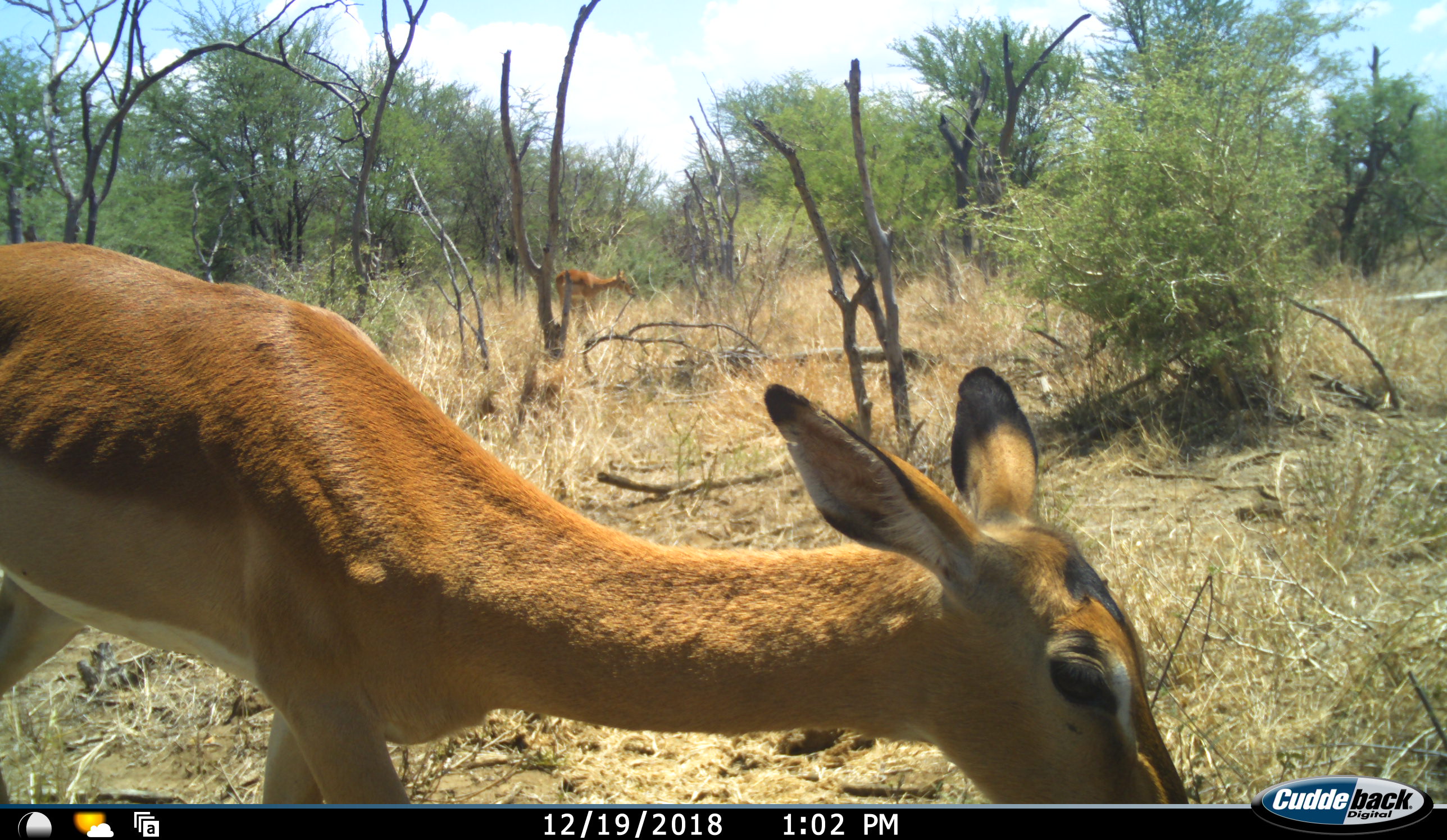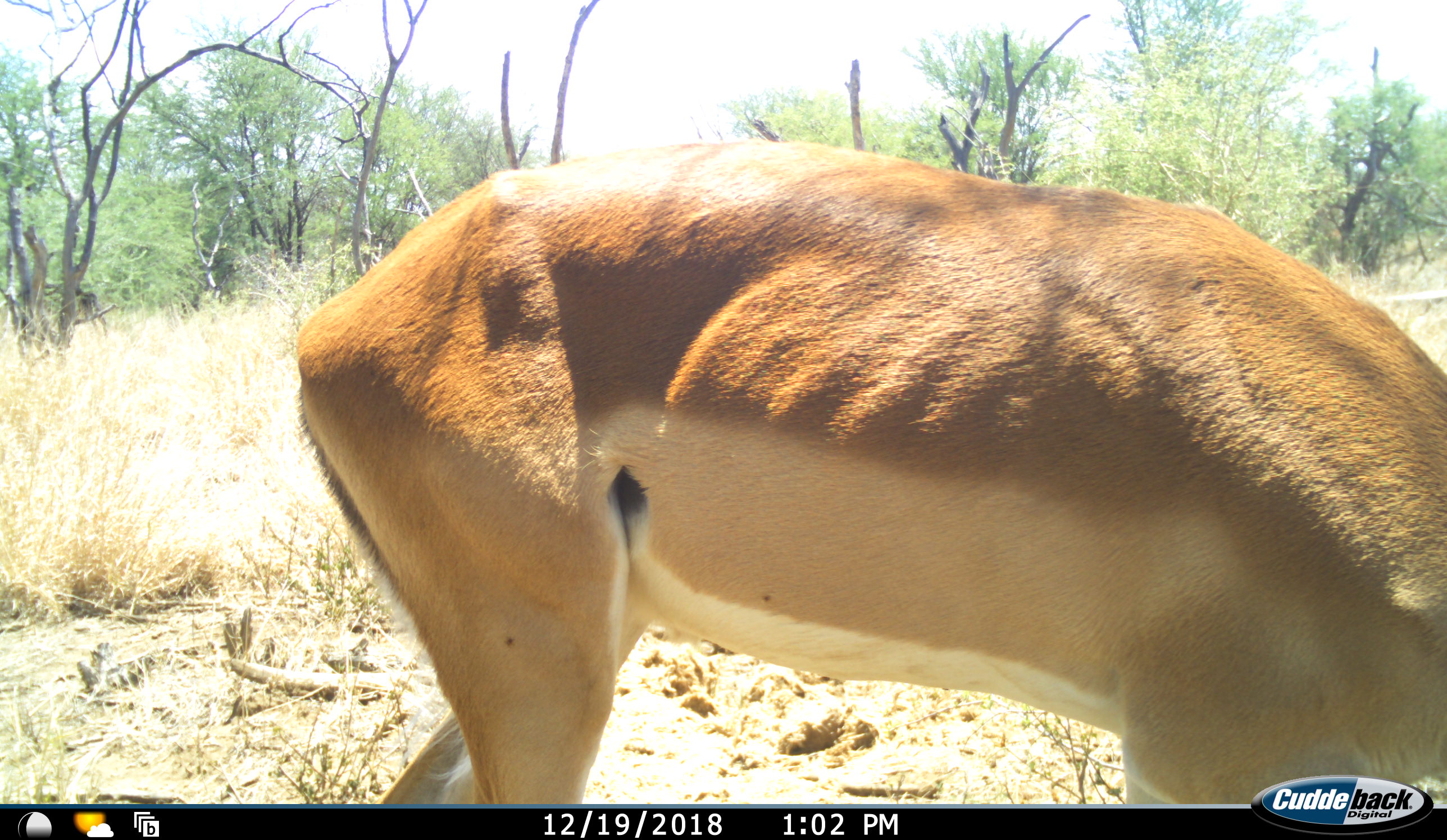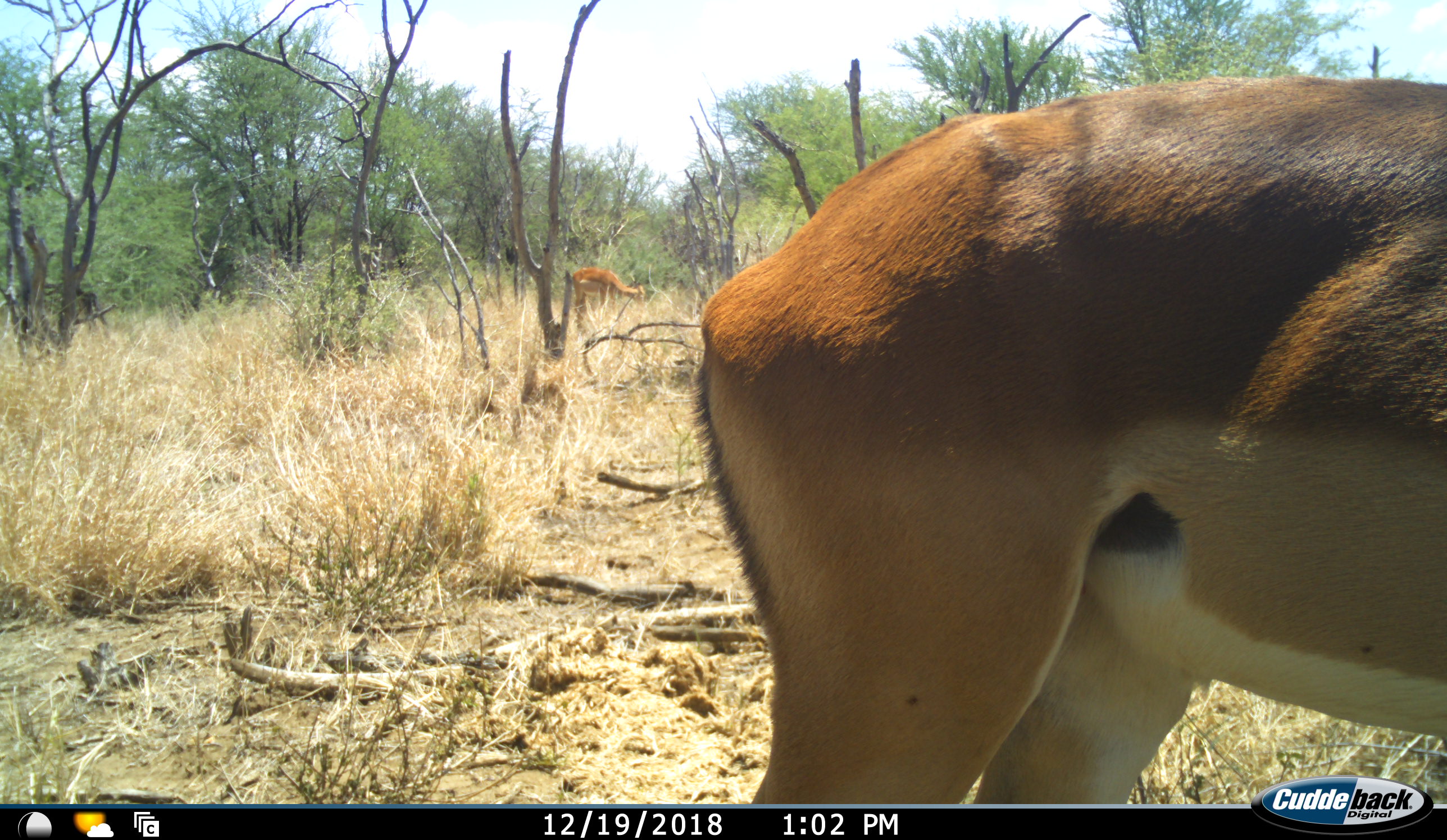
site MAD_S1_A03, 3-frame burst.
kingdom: Animalia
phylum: Chordata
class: Mammalia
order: Artiodactyla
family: Bovidae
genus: Aepyceros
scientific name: Aepyceros melampus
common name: impala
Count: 2.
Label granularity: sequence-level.